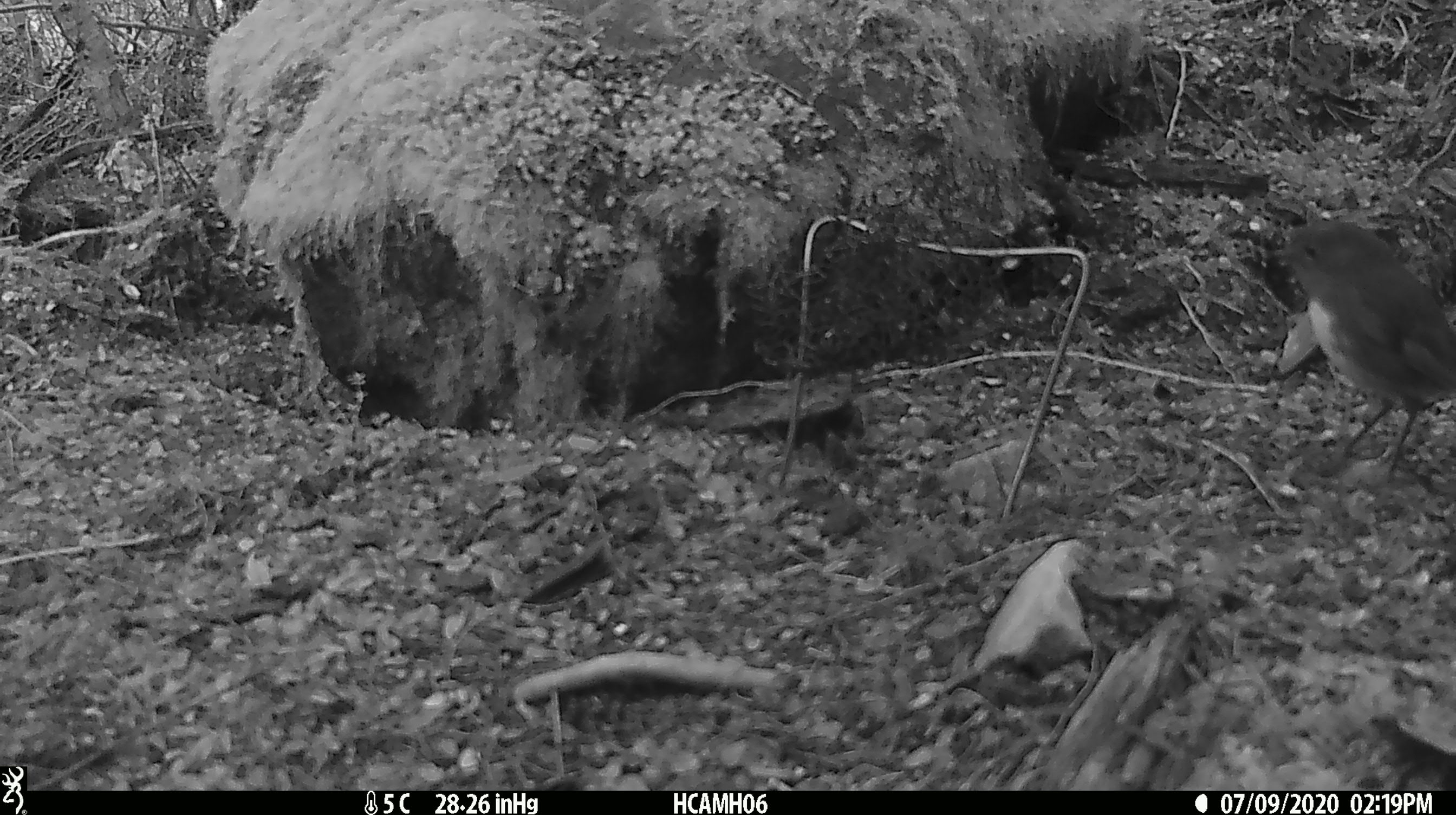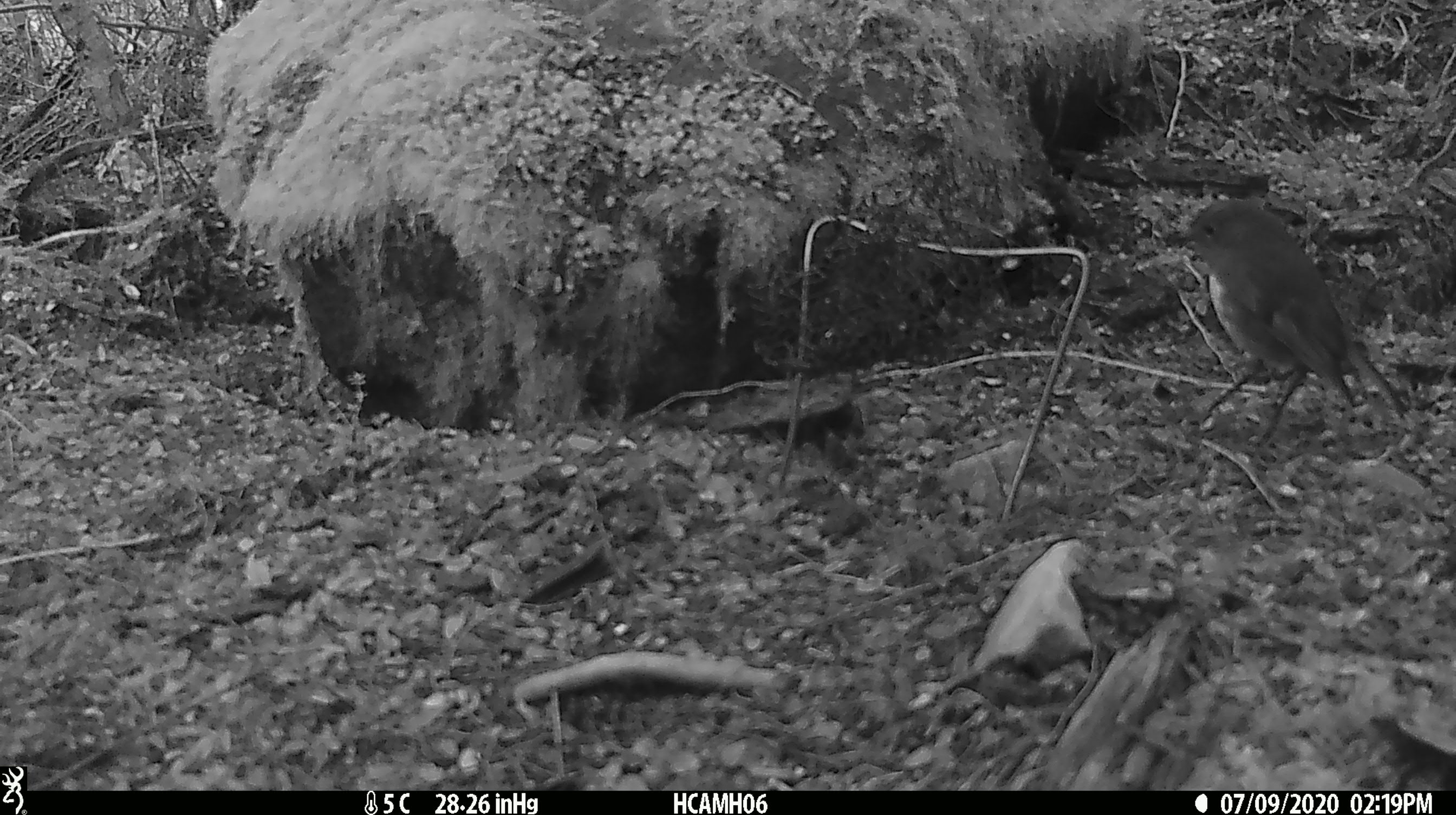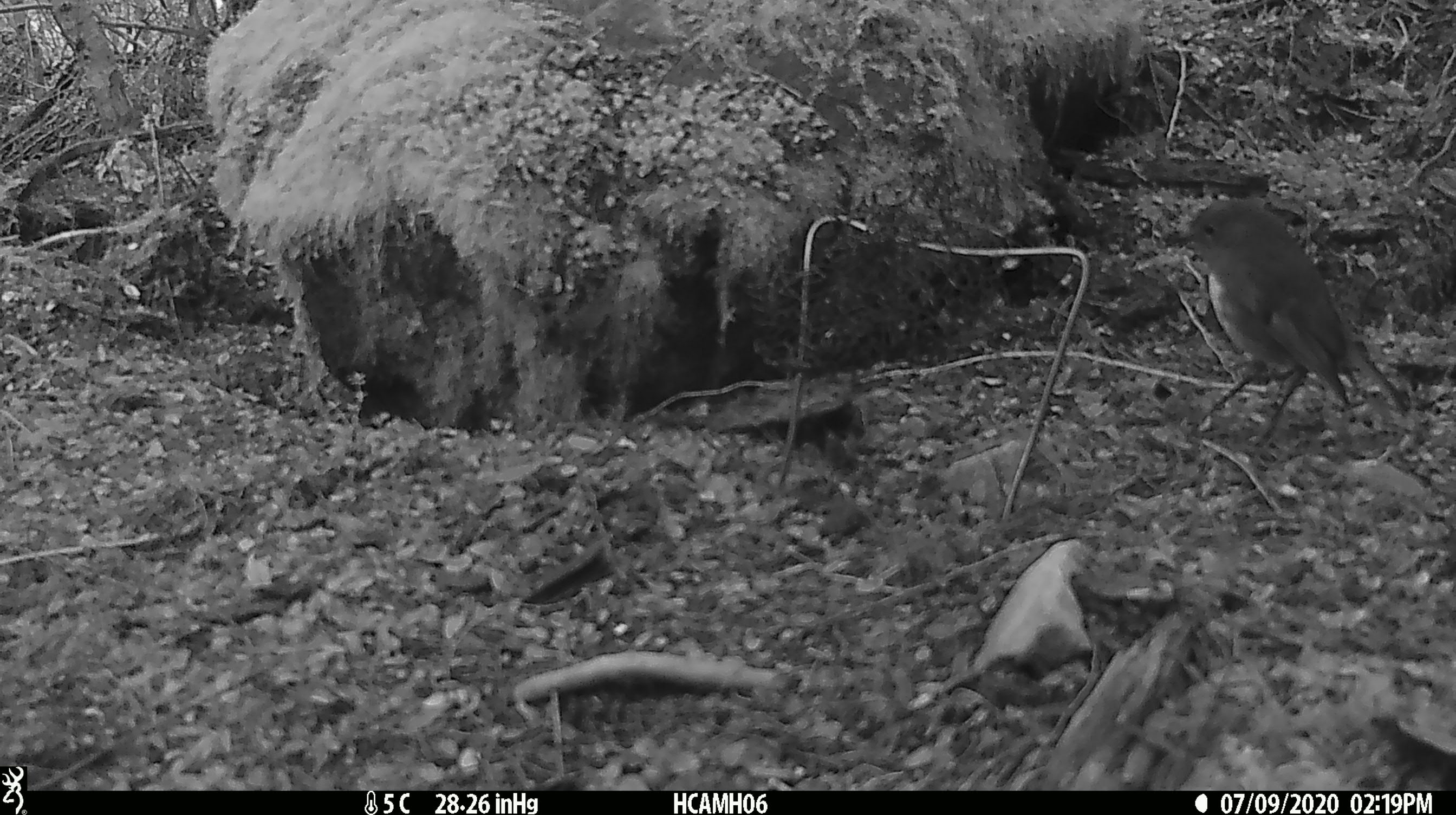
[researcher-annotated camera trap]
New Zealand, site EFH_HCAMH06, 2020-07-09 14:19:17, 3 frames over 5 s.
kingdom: Animalia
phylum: Chordata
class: Aves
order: Passeriformes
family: Petroicidae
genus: Petroica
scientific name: Petroica australis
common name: new zealand robin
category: robin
Robin (new zealand robin) (Petroica australis).